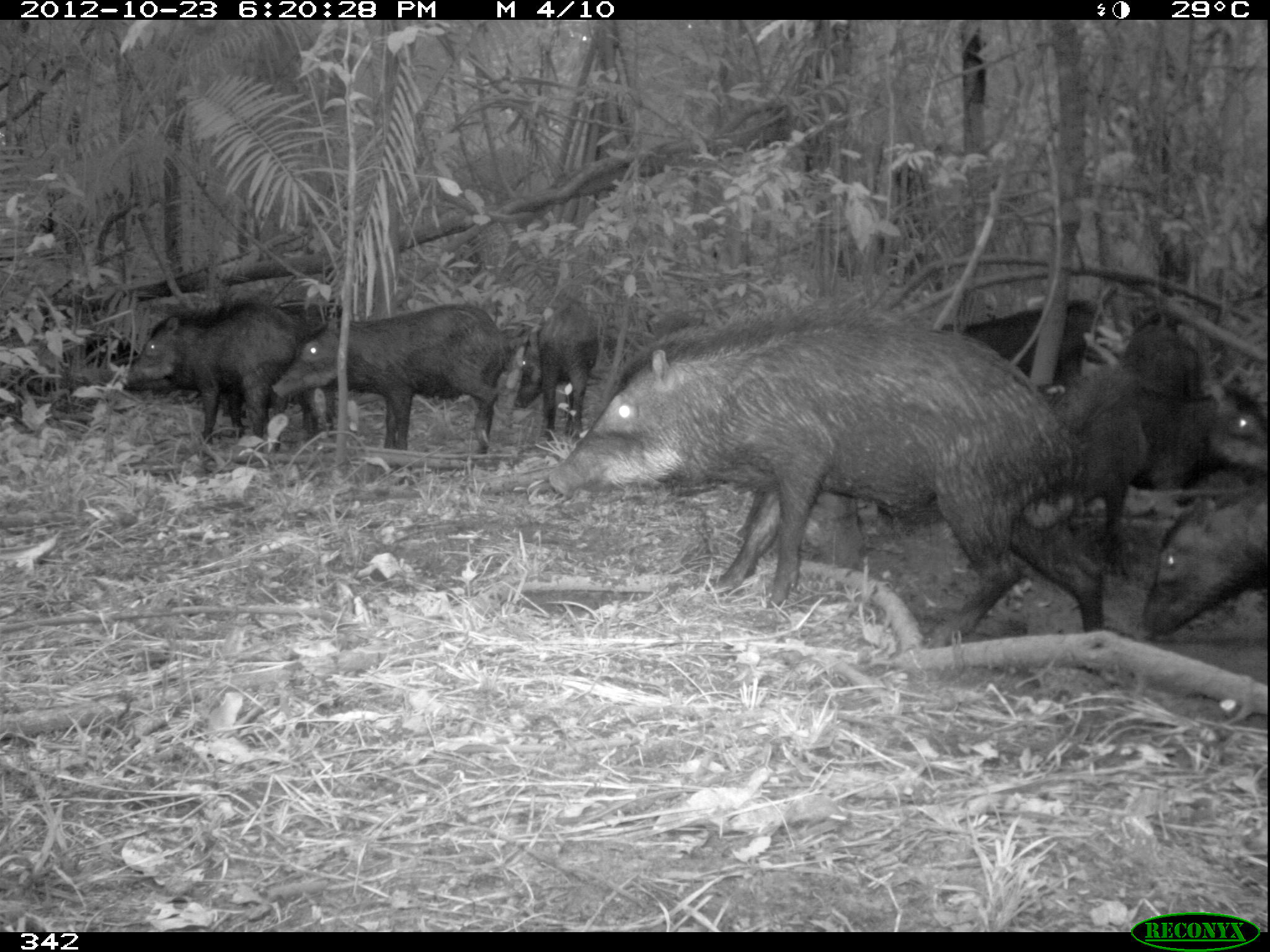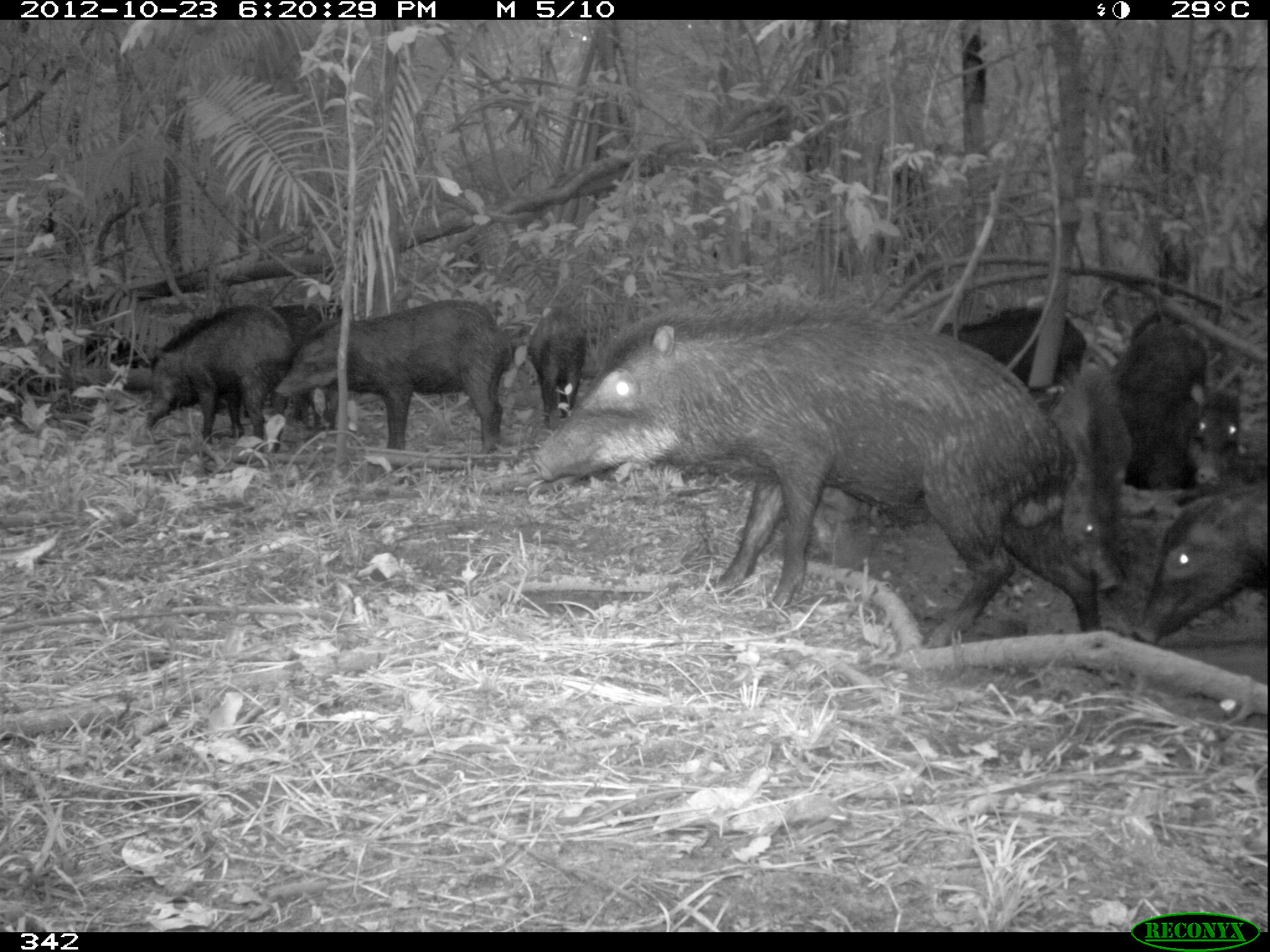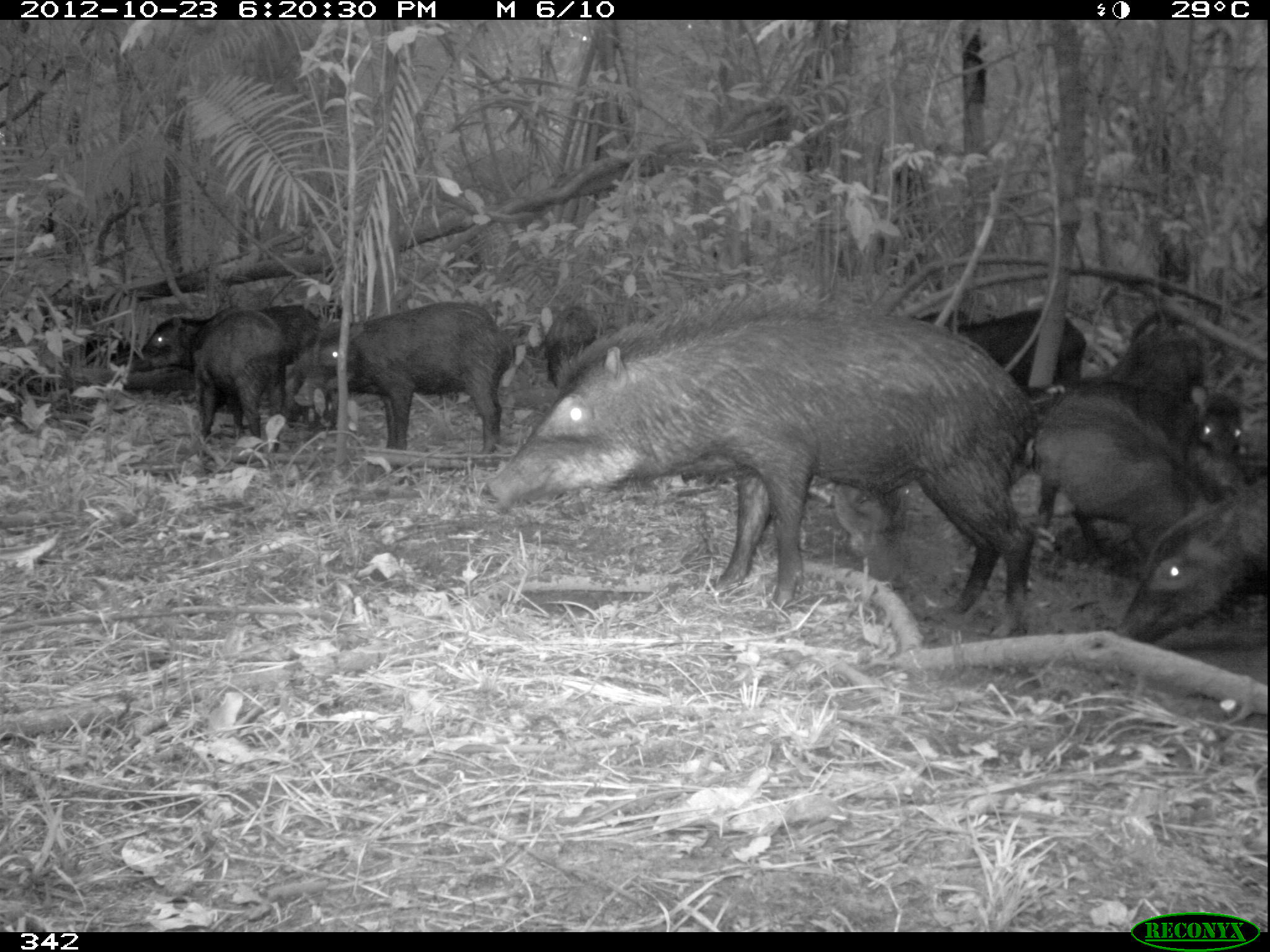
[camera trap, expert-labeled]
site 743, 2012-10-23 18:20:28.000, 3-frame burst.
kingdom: Animalia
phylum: Chordata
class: Mammalia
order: Artiodactyla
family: Tayassuidae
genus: Tayassu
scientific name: Tayassu pecari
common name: white-lipped peccary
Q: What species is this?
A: Tayassu pecari (white-lipped peccary).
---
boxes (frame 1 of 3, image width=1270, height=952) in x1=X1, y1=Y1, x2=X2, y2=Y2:
tayassu pecari: x1=545, y1=306, x2=1101, y2=646; x1=1051, y1=372, x2=1270, y2=576; x1=270, y1=301, x2=502, y2=453; x1=125, y1=300, x2=295, y2=438; x1=1141, y1=476, x2=1270, y2=639; x1=941, y1=298, x2=1105, y2=384; x1=514, y1=299, x2=598, y2=440; x1=1120, y1=311, x2=1203, y2=396; x1=276, y1=298, x2=329, y2=339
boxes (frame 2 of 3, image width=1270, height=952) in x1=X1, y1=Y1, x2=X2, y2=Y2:
tayassu pecari: x1=524, y1=293, x2=1098, y2=646; x1=272, y1=305, x2=505, y2=454; x1=1135, y1=468, x2=1270, y2=655; x1=1035, y1=364, x2=1135, y2=594; x1=1125, y1=305, x2=1236, y2=500; x1=134, y1=300, x2=287, y2=441; x1=921, y1=295, x2=1084, y2=398; x1=251, y1=291, x2=335, y2=430; x1=528, y1=307, x2=578, y2=424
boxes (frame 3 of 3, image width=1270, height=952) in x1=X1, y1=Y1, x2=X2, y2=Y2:
tayassu pecari: x1=481, y1=273, x2=1052, y2=640; x1=295, y1=298, x2=503, y2=456; x1=1028, y1=384, x2=1205, y2=559; x1=1124, y1=480, x2=1264, y2=649; x1=906, y1=296, x2=1090, y2=395; x1=1126, y1=310, x2=1249, y2=451; x1=138, y1=313, x2=281, y2=434; x1=246, y1=293, x2=324, y2=361; x1=533, y1=310, x2=599, y2=384